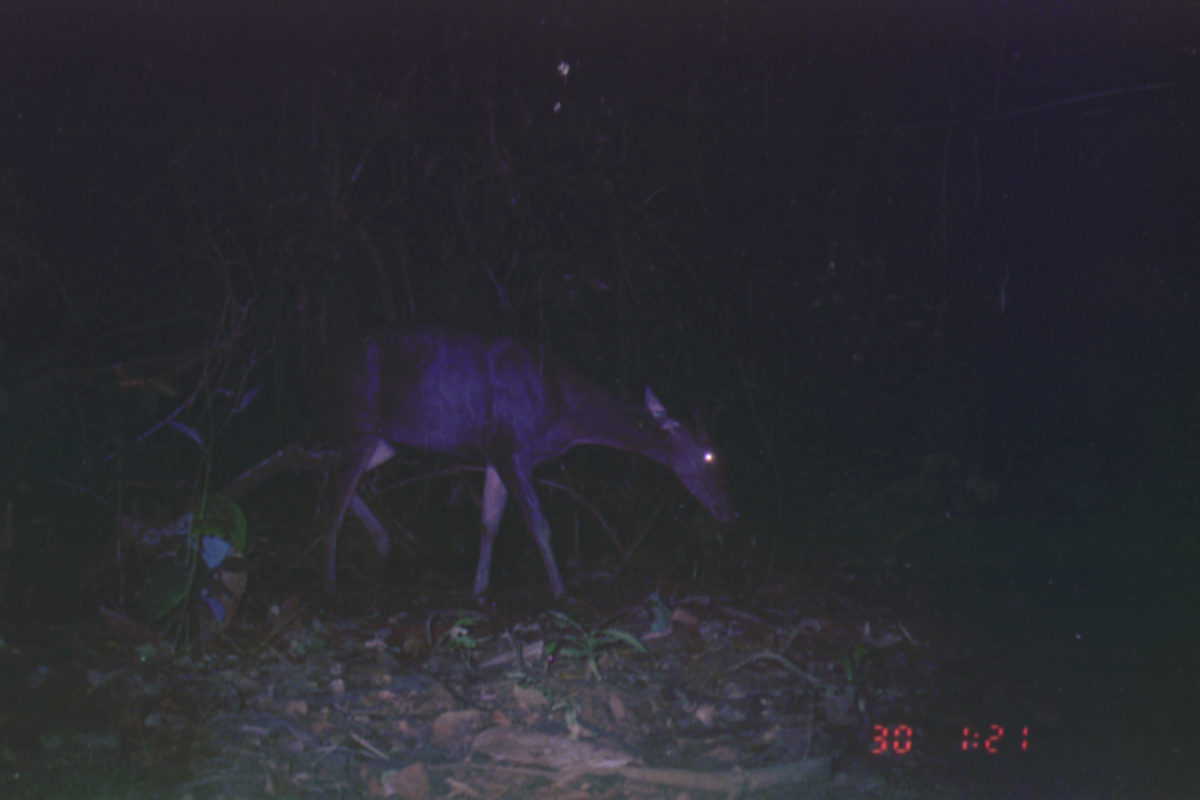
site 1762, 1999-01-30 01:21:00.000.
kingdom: Animalia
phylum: Chordata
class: Mammalia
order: Artiodactyla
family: Cervidae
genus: Rusa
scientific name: Rusa unicolor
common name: sambar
Rusa unicolor (sambar), count 1.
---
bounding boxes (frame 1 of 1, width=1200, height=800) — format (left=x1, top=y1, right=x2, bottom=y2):
rusa unicolor: (left=319, top=320, right=742, bottom=606)